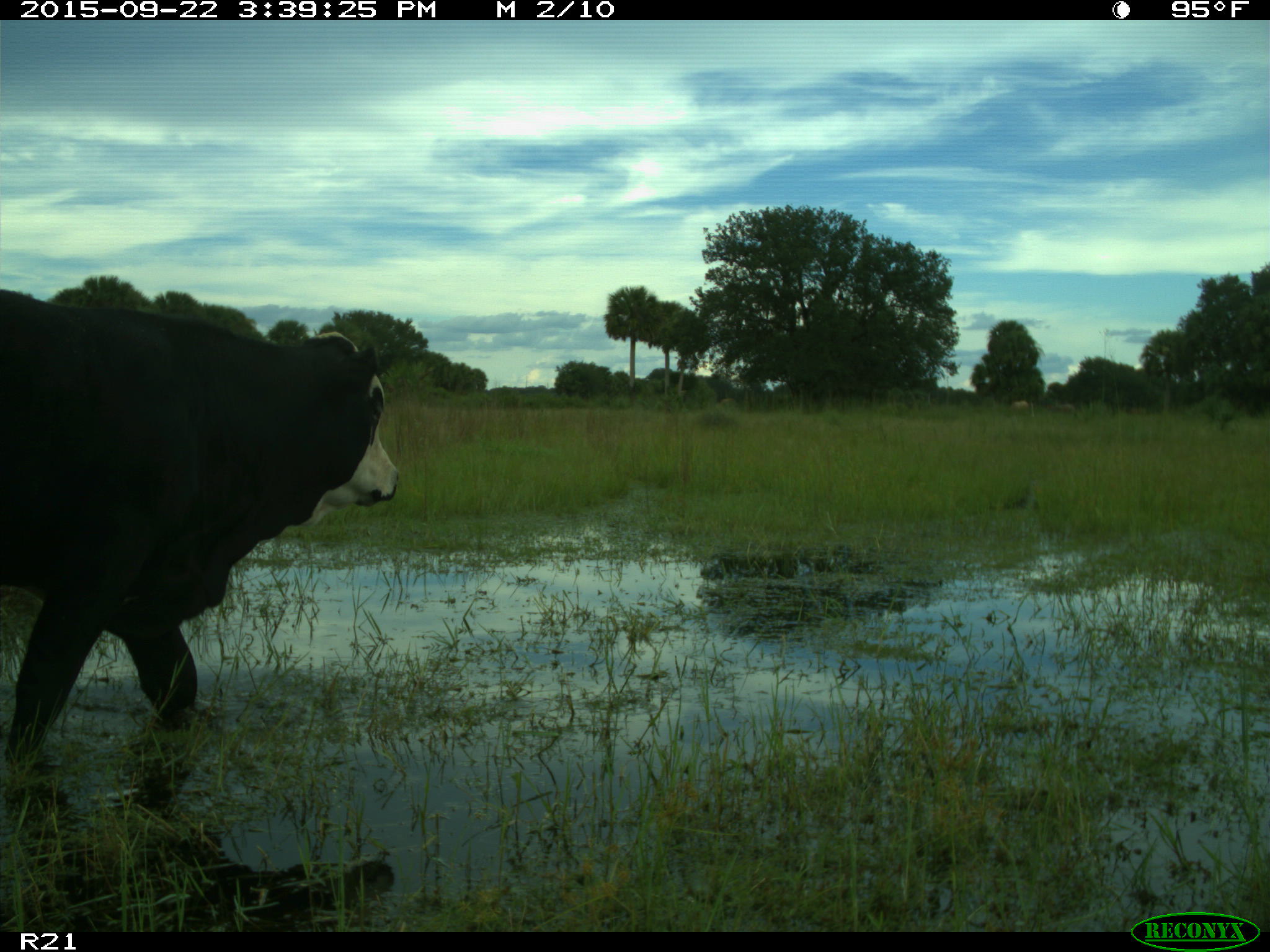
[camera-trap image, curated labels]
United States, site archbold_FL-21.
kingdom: Animalia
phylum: Chordata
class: Mammalia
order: Artiodactyla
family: Bovidae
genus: Bos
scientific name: Bos taurus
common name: domestic cow